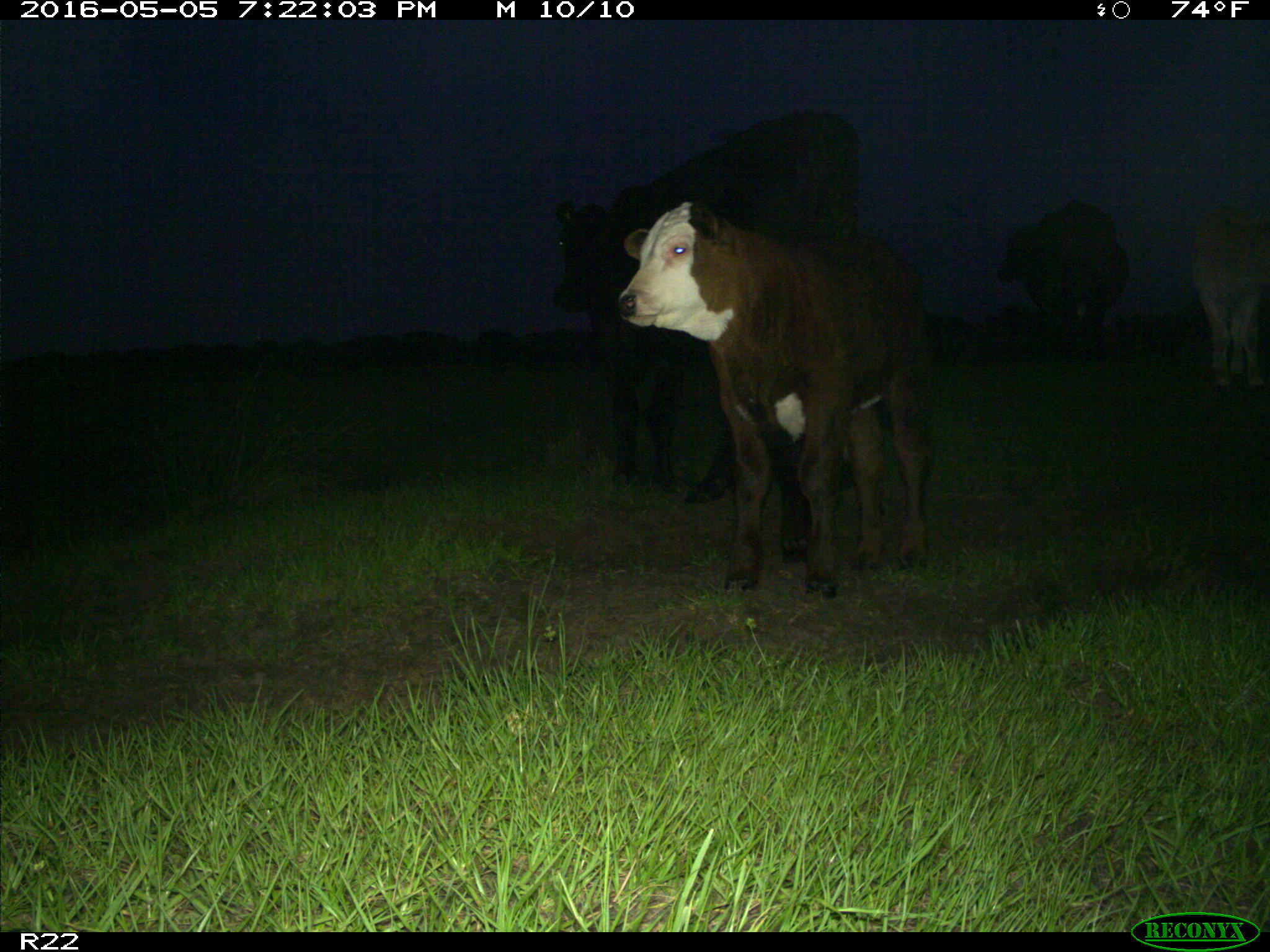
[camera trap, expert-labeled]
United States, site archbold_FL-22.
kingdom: Animalia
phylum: Chordata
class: Mammalia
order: Artiodactyla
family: Bovidae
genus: Bos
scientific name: Bos taurus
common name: domestic cow